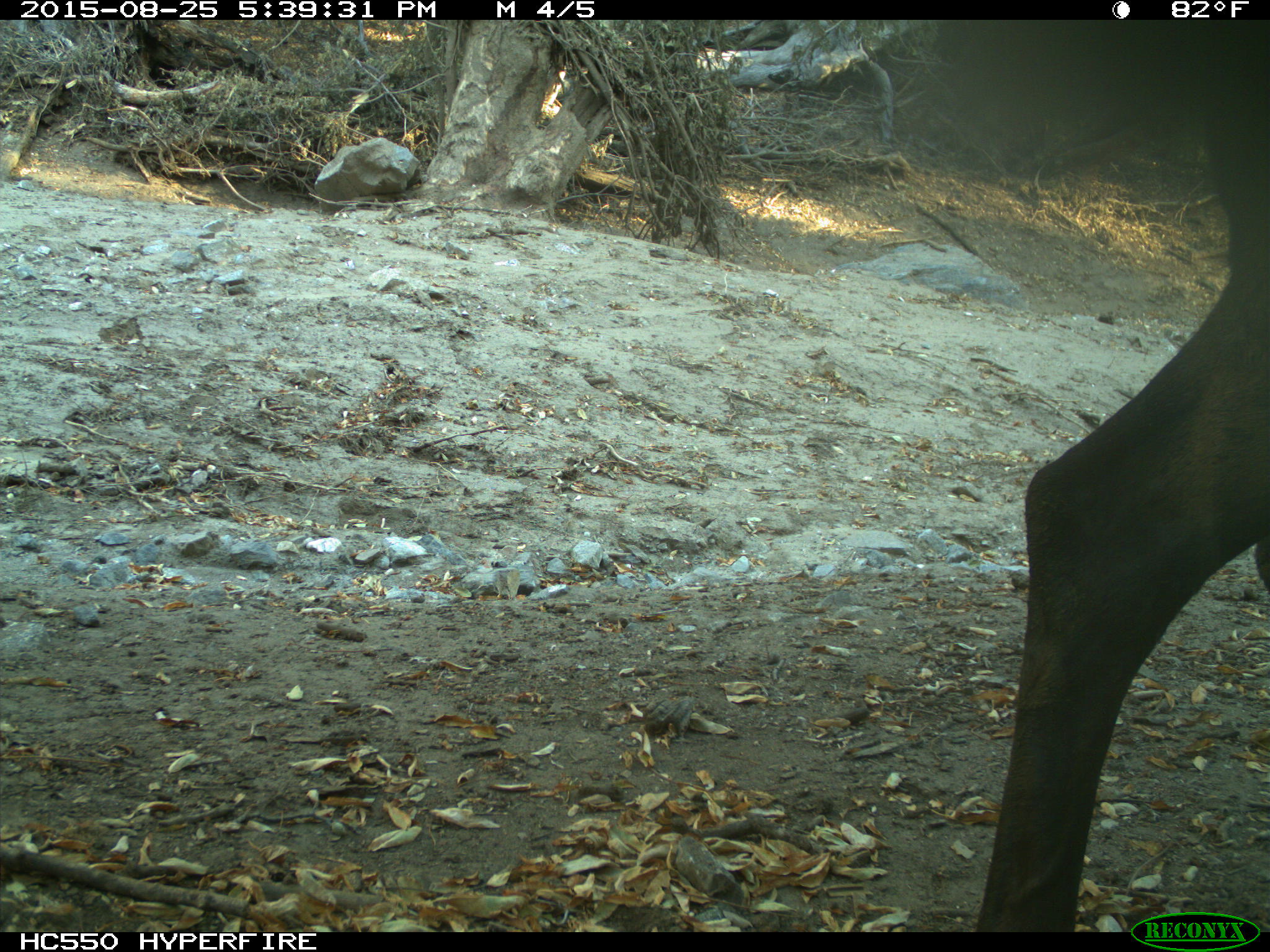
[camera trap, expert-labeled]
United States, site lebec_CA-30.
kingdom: Animalia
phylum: Chordata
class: Mammalia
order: Artiodactyla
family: Cervidae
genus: Cervus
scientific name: Cervus canadensis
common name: elk